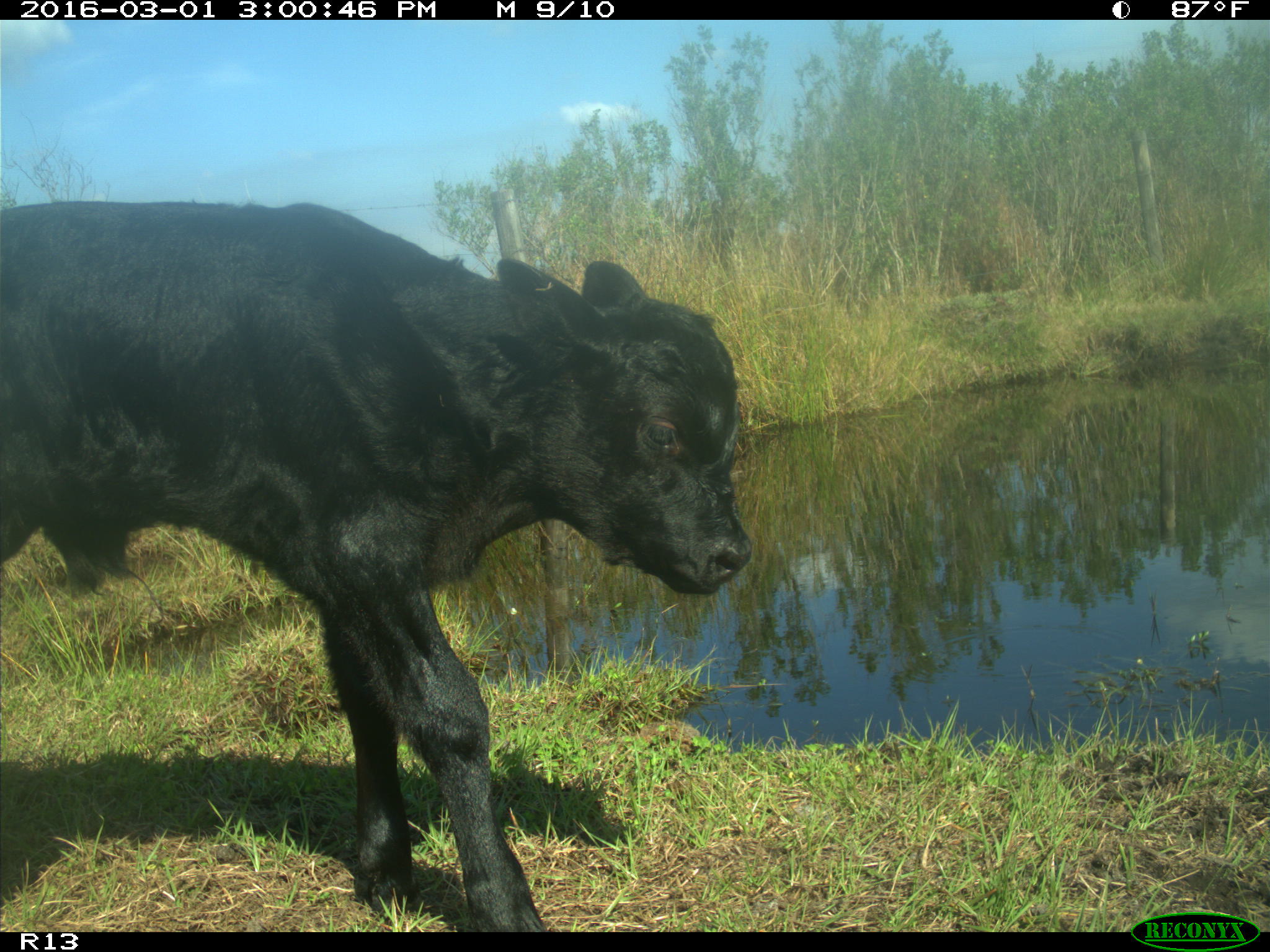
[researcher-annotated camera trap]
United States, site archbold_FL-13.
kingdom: Animalia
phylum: Chordata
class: Mammalia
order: Artiodactyla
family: Bovidae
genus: Bos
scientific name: Bos taurus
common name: domestic cow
Bos taurus (domestic cow).